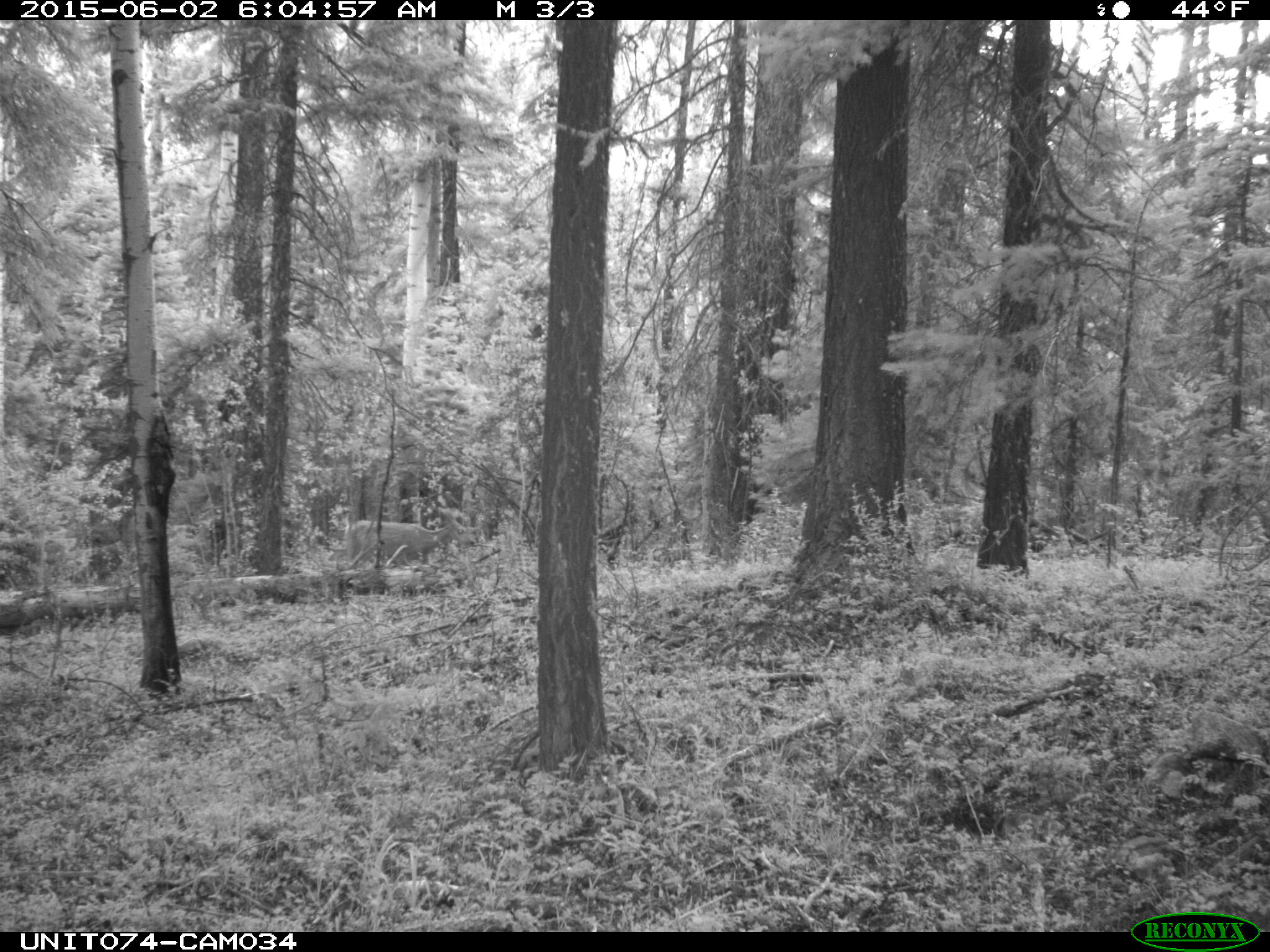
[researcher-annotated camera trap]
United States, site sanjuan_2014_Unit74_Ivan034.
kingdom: Animalia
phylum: Chordata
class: Mammalia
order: Artiodactyla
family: Cervidae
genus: Odocoileus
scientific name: Odocoileus hemionus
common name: mule deer